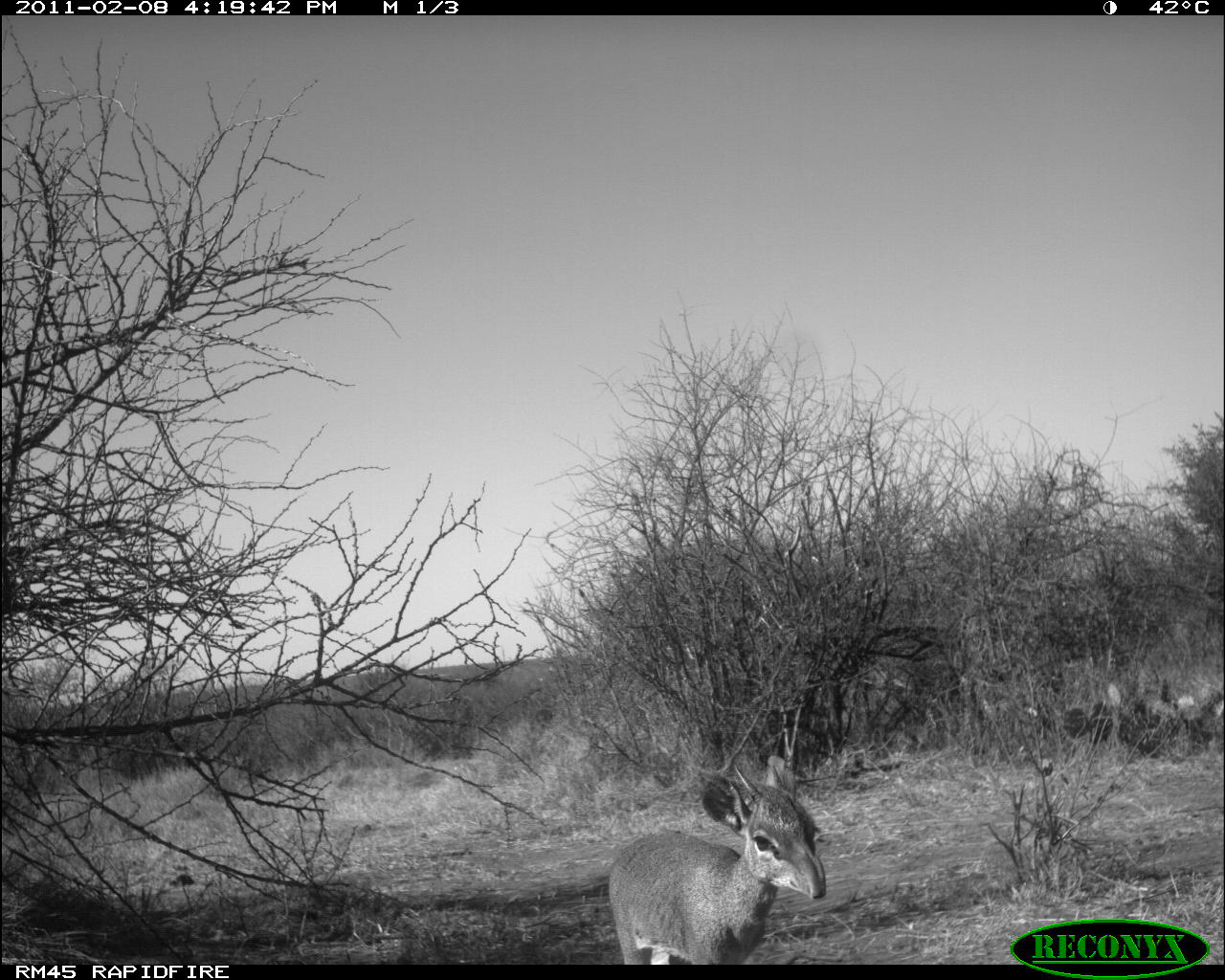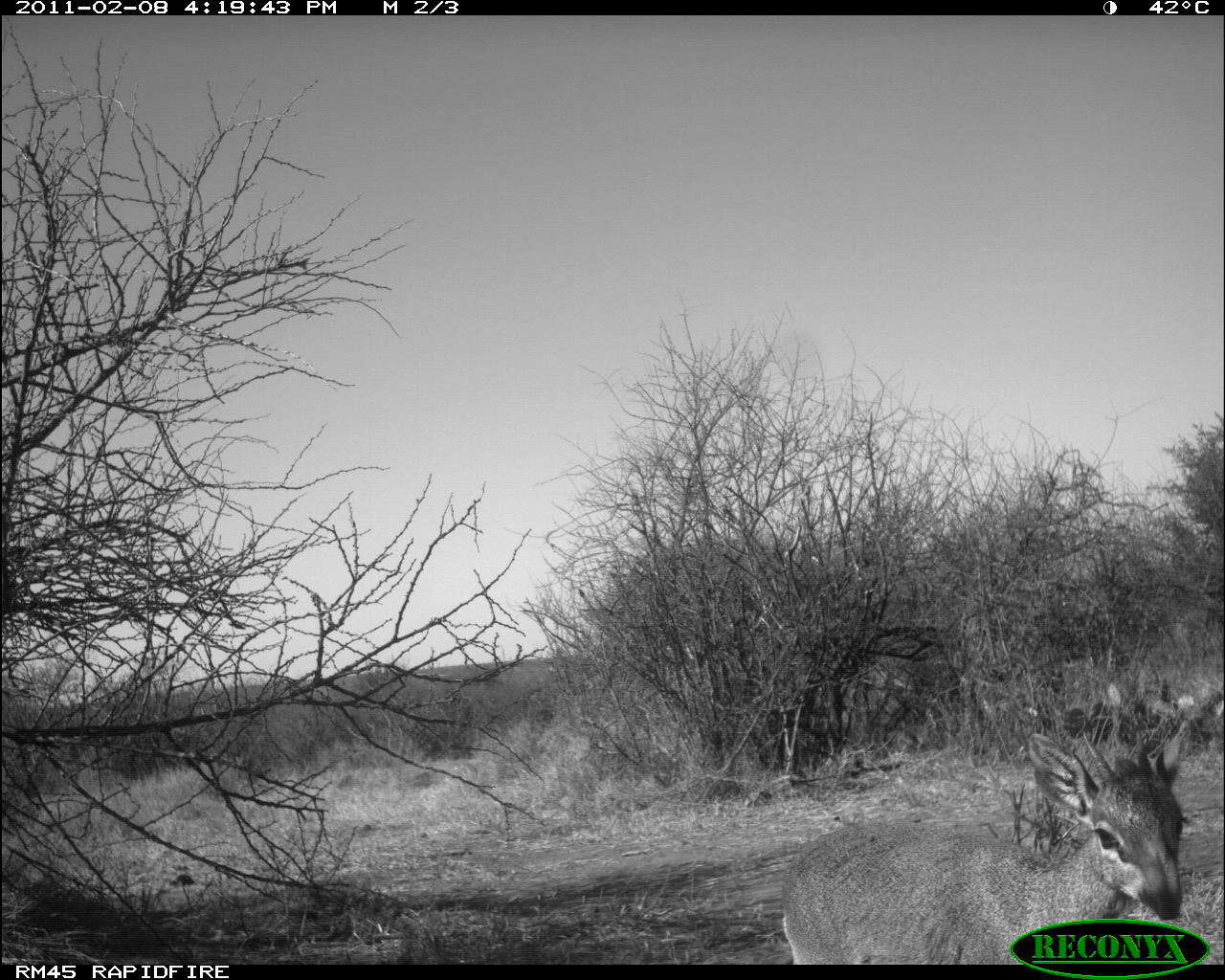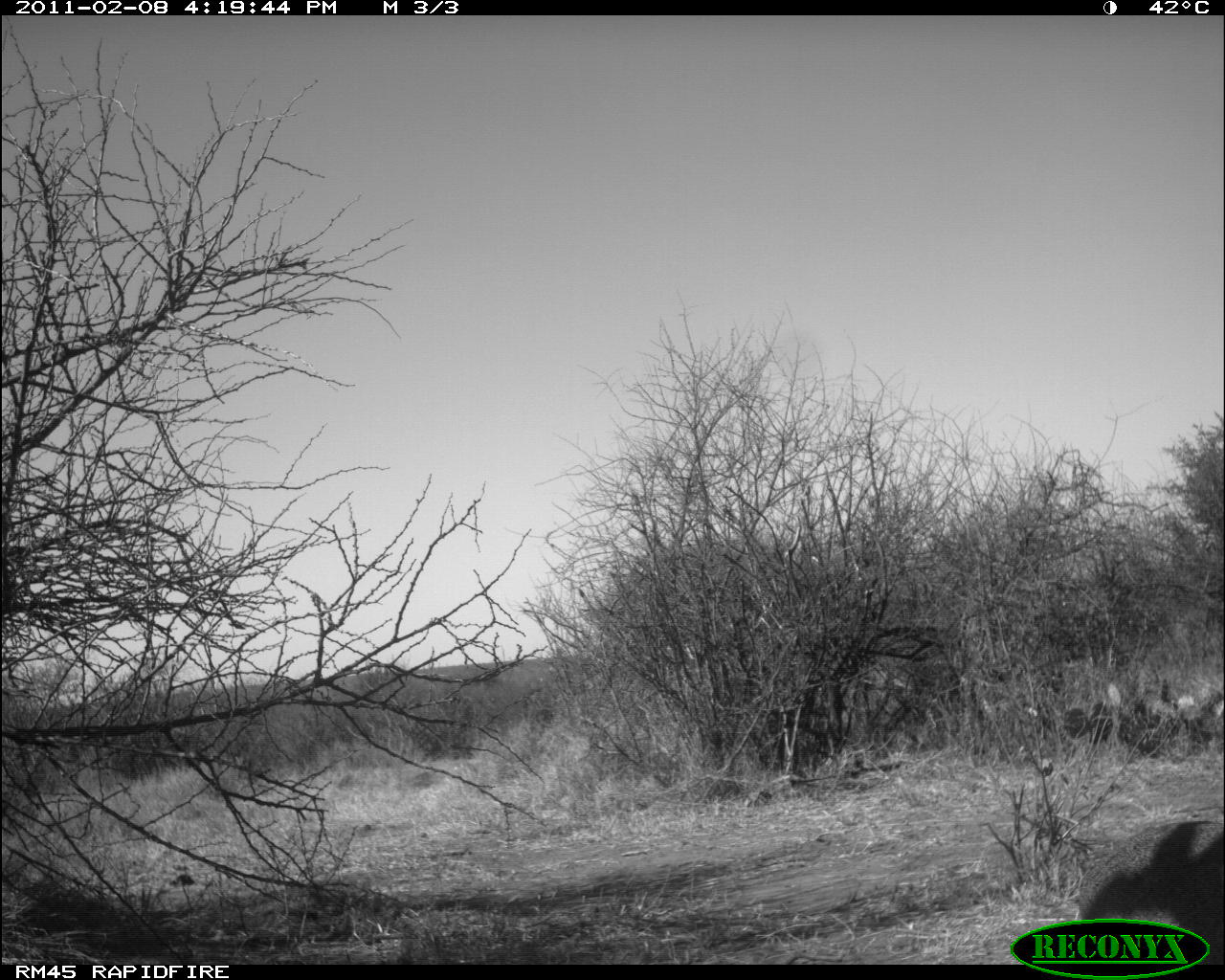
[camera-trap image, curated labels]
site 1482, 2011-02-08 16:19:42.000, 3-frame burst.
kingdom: Animalia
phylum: Chordata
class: Mammalia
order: Artiodactyla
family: Bovidae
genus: Madoqua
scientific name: Madoqua guentheri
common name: günther's dik-dik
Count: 1.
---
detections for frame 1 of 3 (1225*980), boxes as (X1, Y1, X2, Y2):
madoqua guentheri: (606, 750, 827, 964)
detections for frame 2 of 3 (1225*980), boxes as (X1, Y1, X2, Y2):
madoqua guentheri: (777, 717, 1191, 958)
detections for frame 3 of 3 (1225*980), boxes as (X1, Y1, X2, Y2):
madoqua guentheri: (1078, 818, 1222, 956)